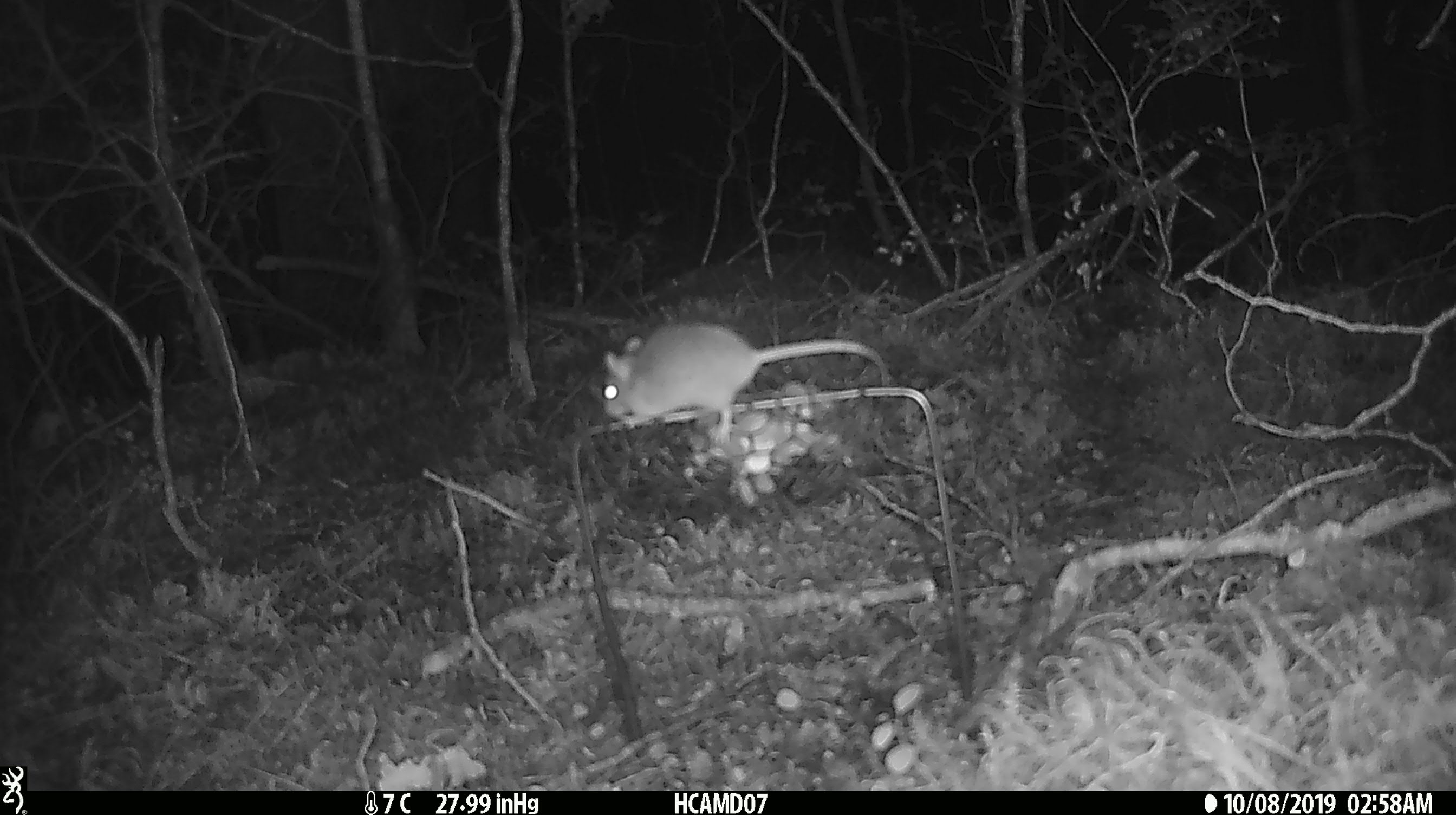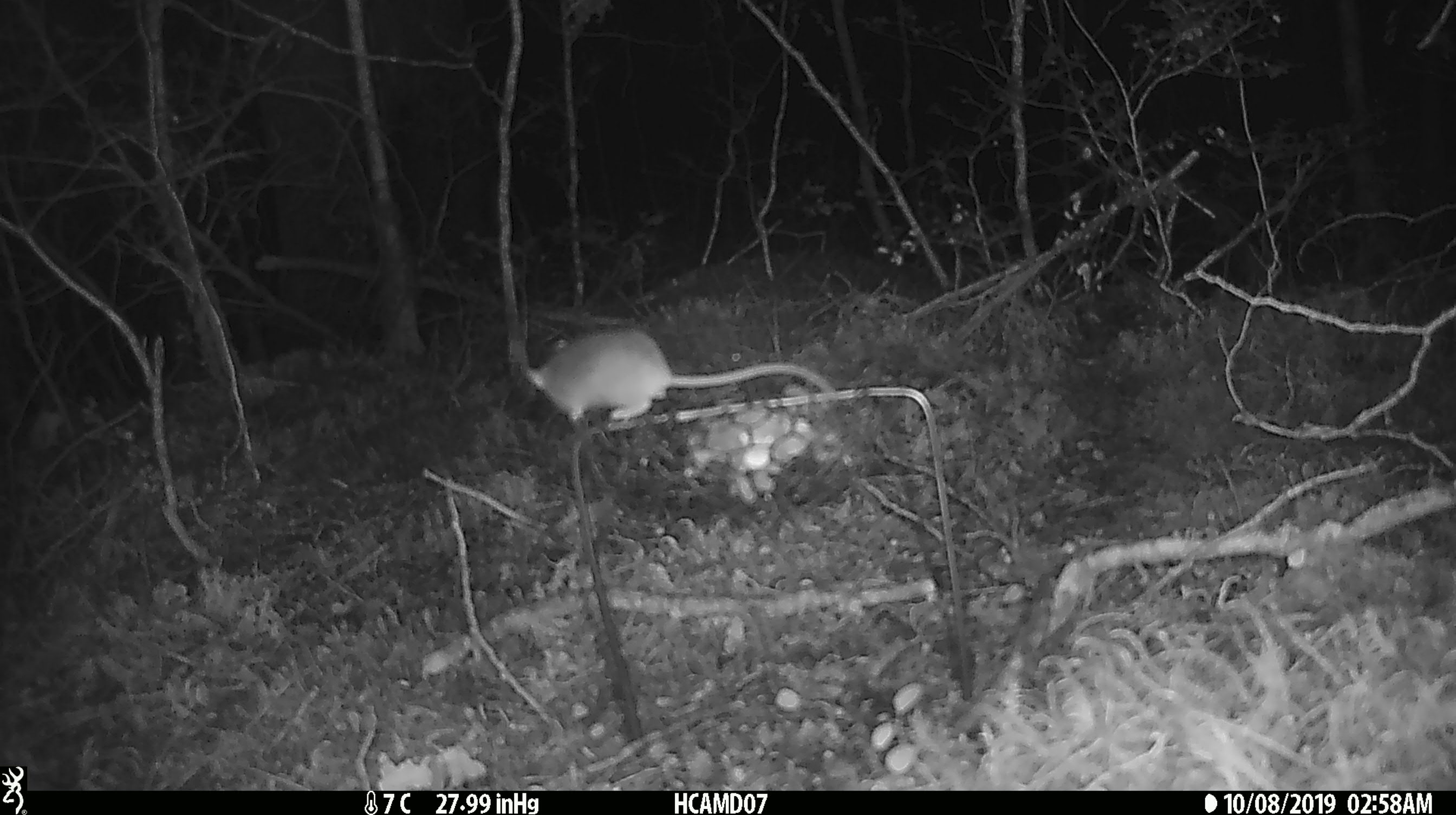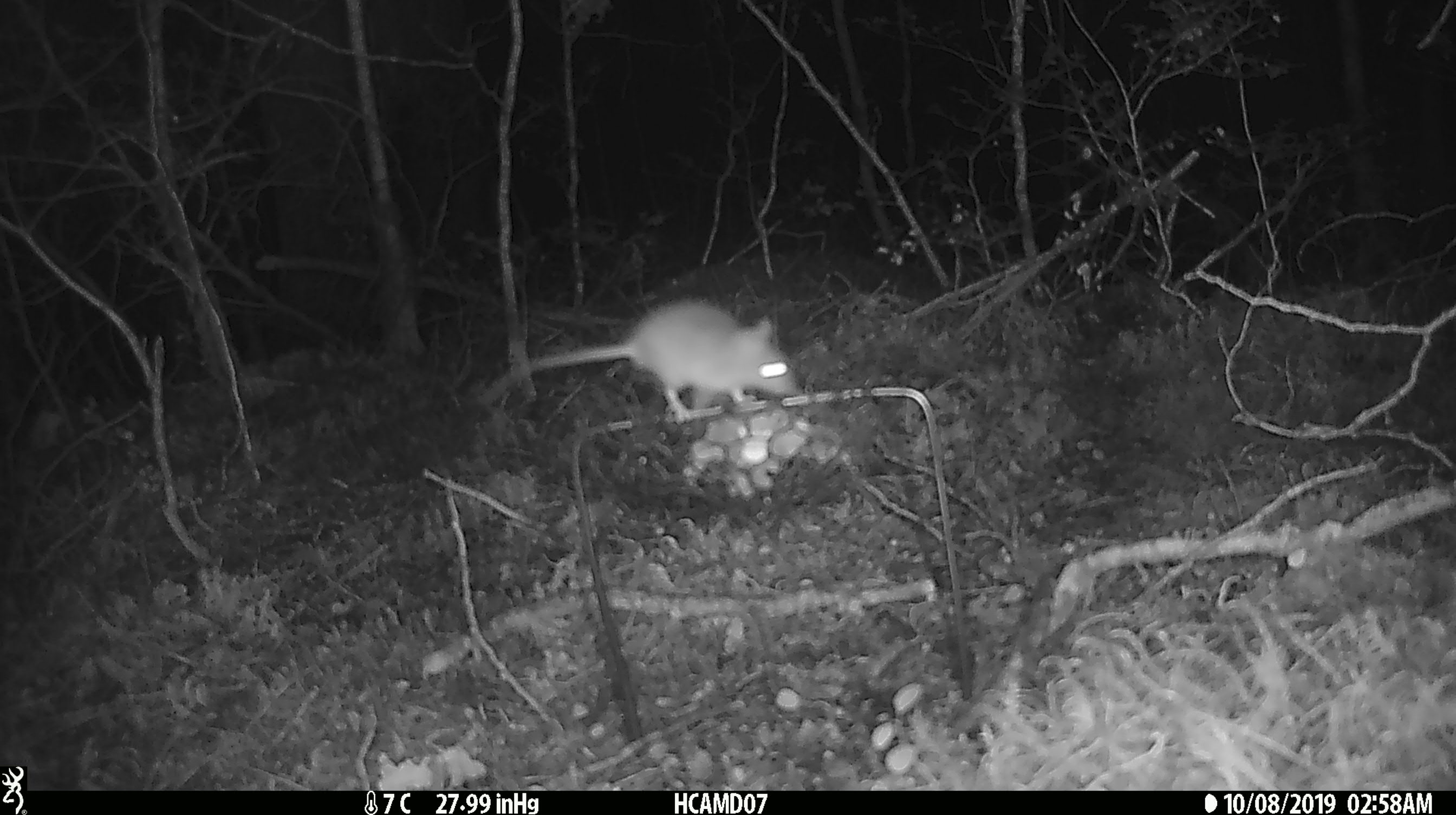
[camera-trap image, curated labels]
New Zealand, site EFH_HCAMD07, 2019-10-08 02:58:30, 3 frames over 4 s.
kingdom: Animalia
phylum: Chordata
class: Mammalia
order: Rodentia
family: Muridae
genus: Mus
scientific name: Mus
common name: mouse